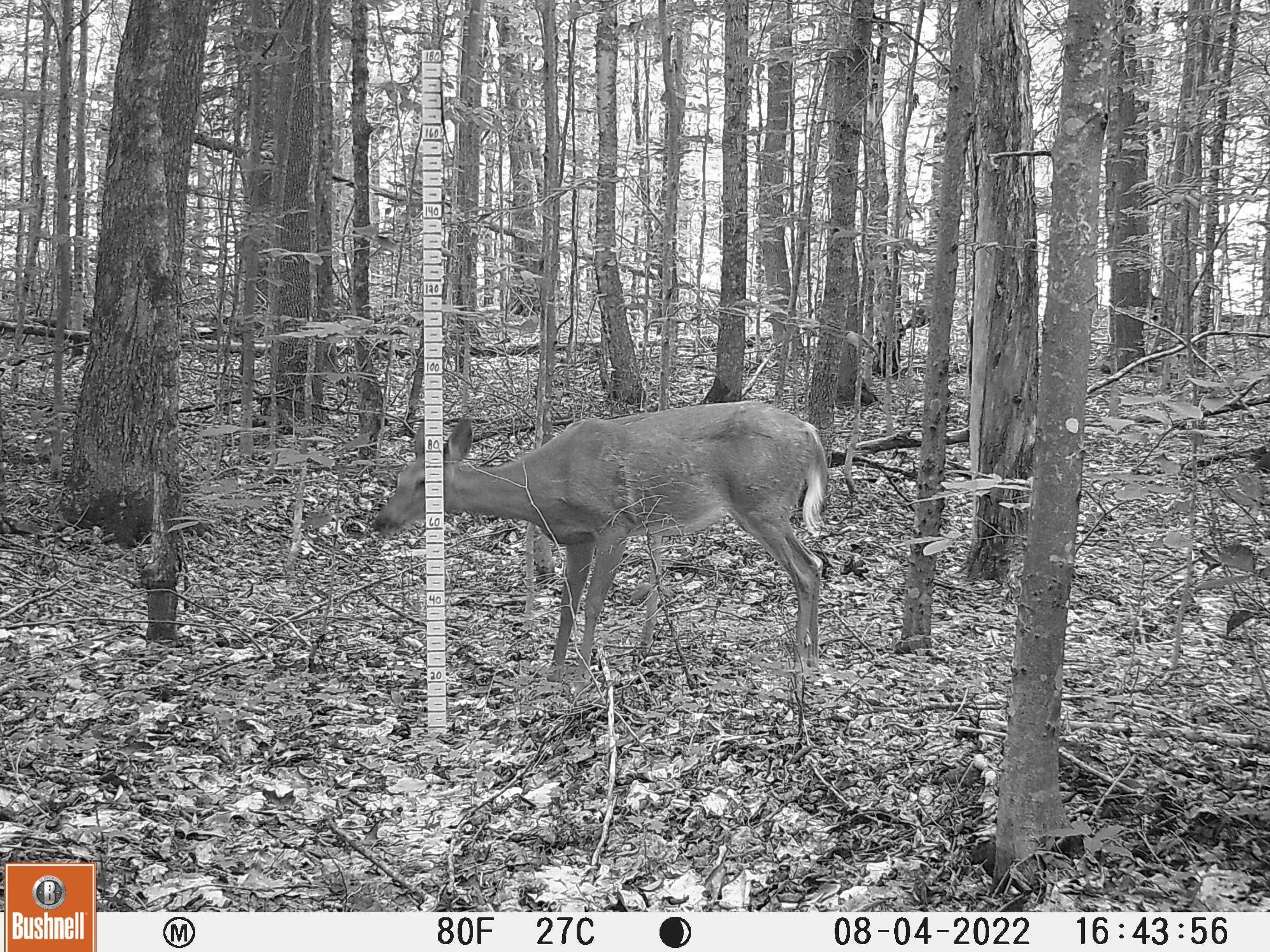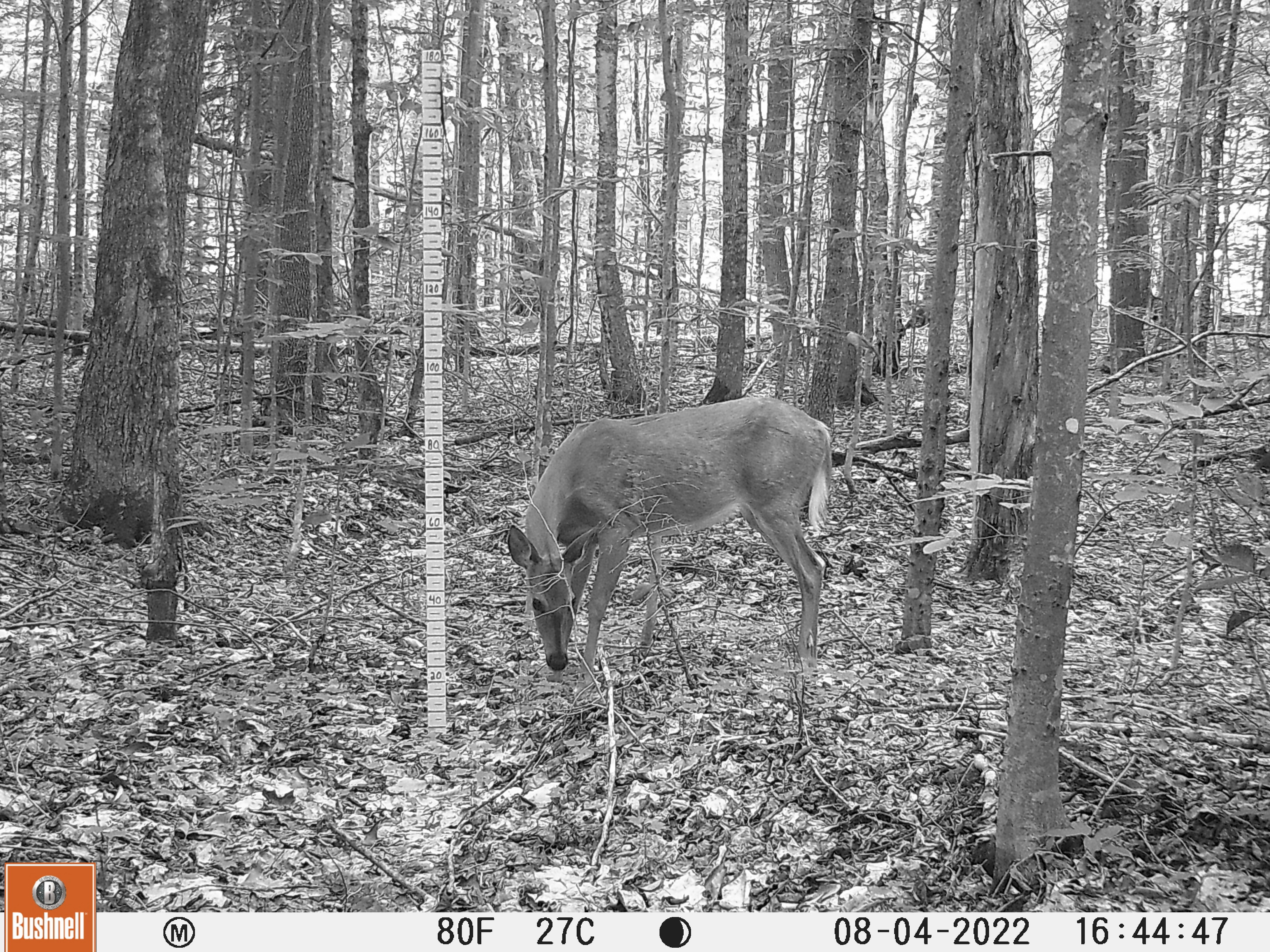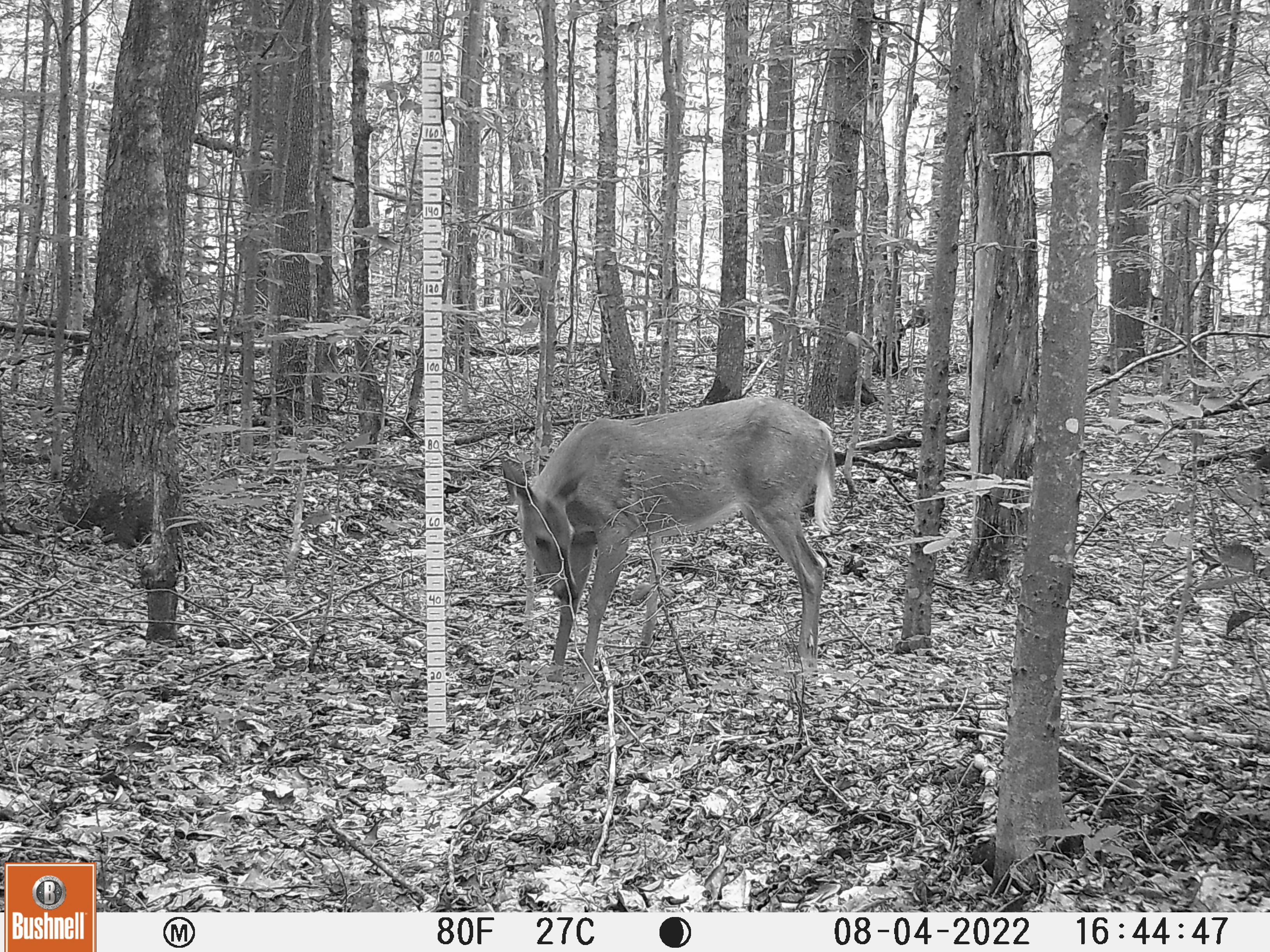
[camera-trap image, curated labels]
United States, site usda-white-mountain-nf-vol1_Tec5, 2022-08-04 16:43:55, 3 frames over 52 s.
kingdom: Animalia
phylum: Chordata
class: Mammalia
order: Artiodactyla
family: Cervidae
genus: Odocoileus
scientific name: Odocoileus virginianus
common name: white-tailed deer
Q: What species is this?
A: White-tailed deer (Odocoileus virginianus).